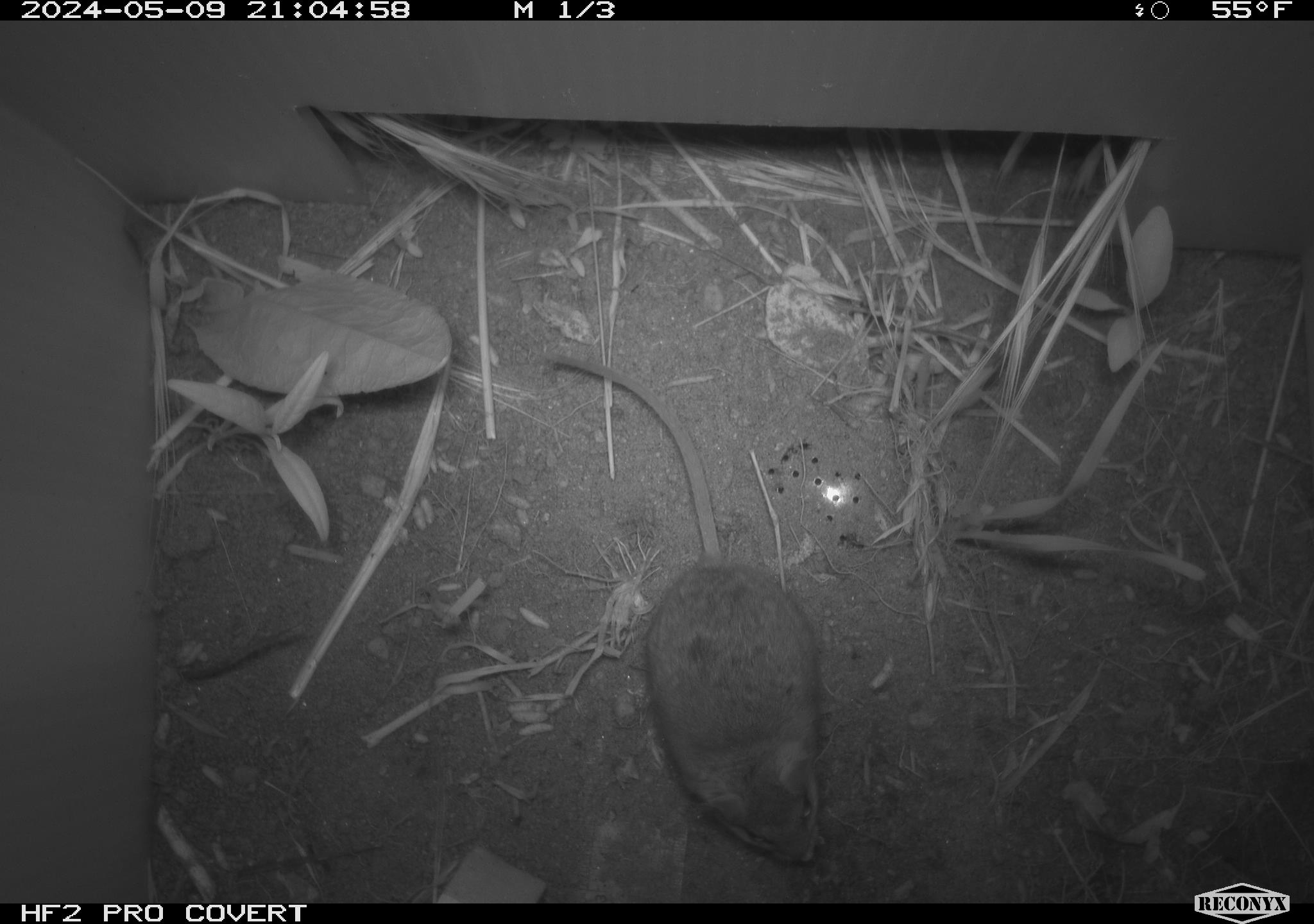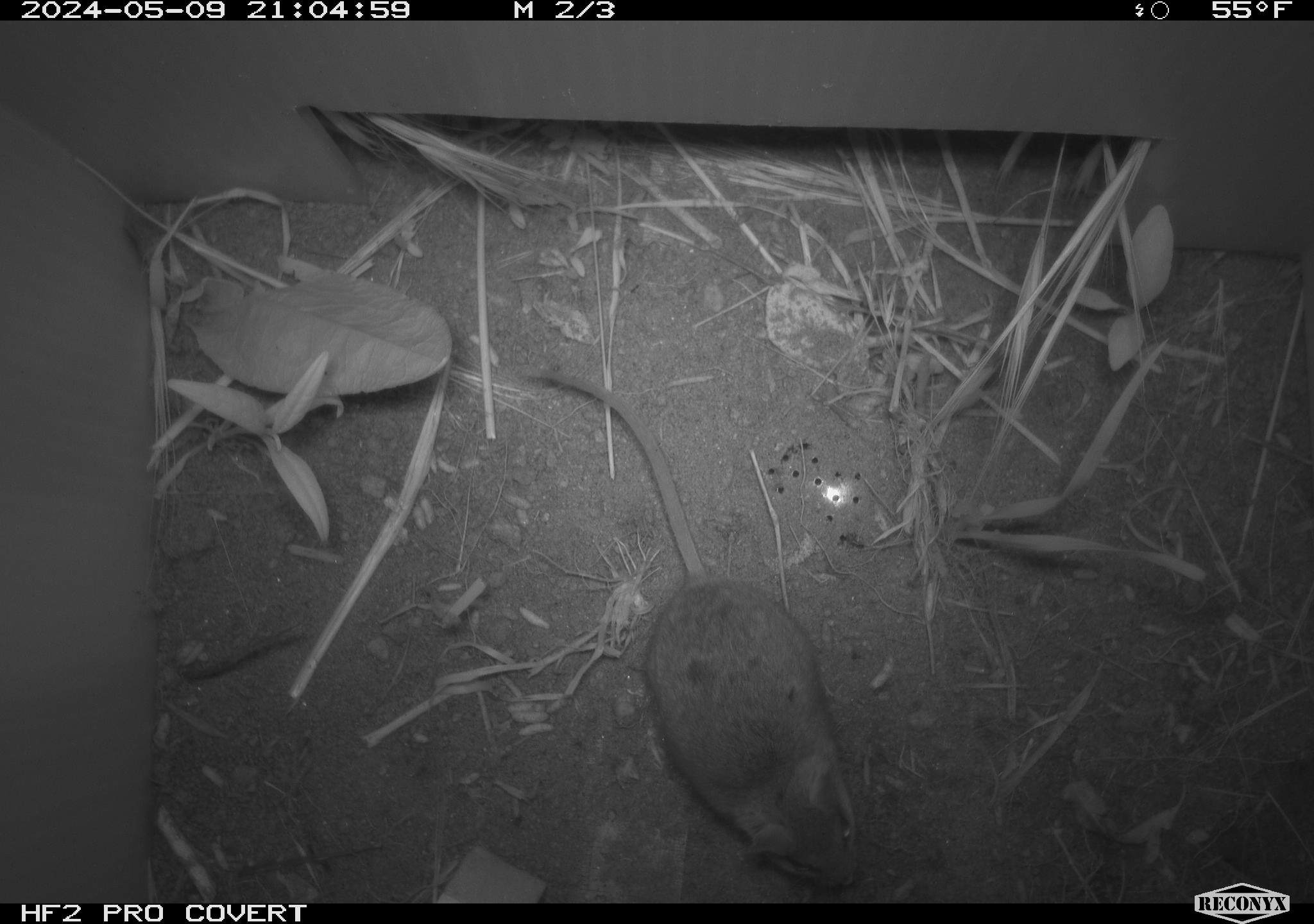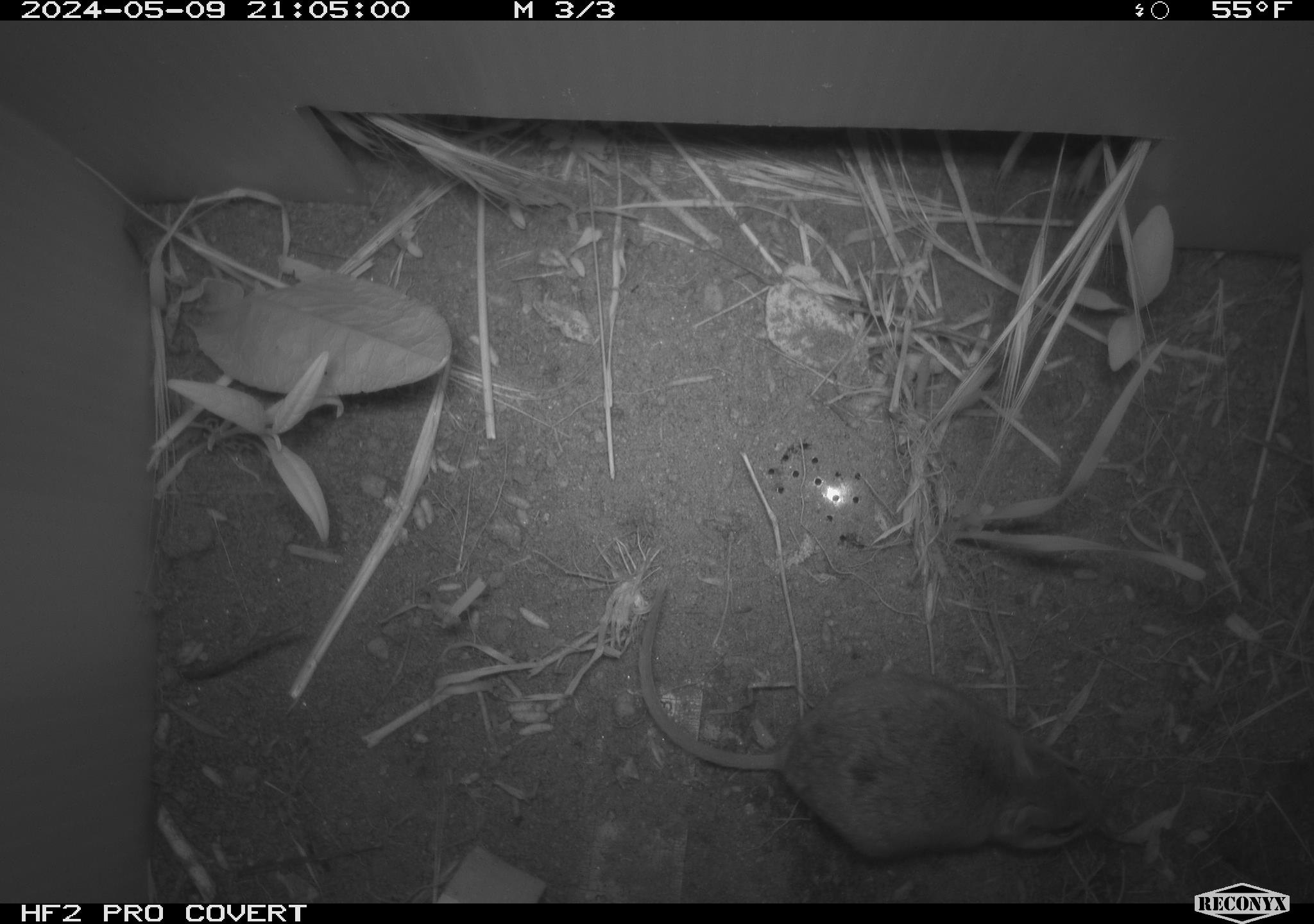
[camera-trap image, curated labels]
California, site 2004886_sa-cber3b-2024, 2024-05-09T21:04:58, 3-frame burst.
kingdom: Animalia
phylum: Chordata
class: Mammalia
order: Rodentia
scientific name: Rodentia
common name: mouse species